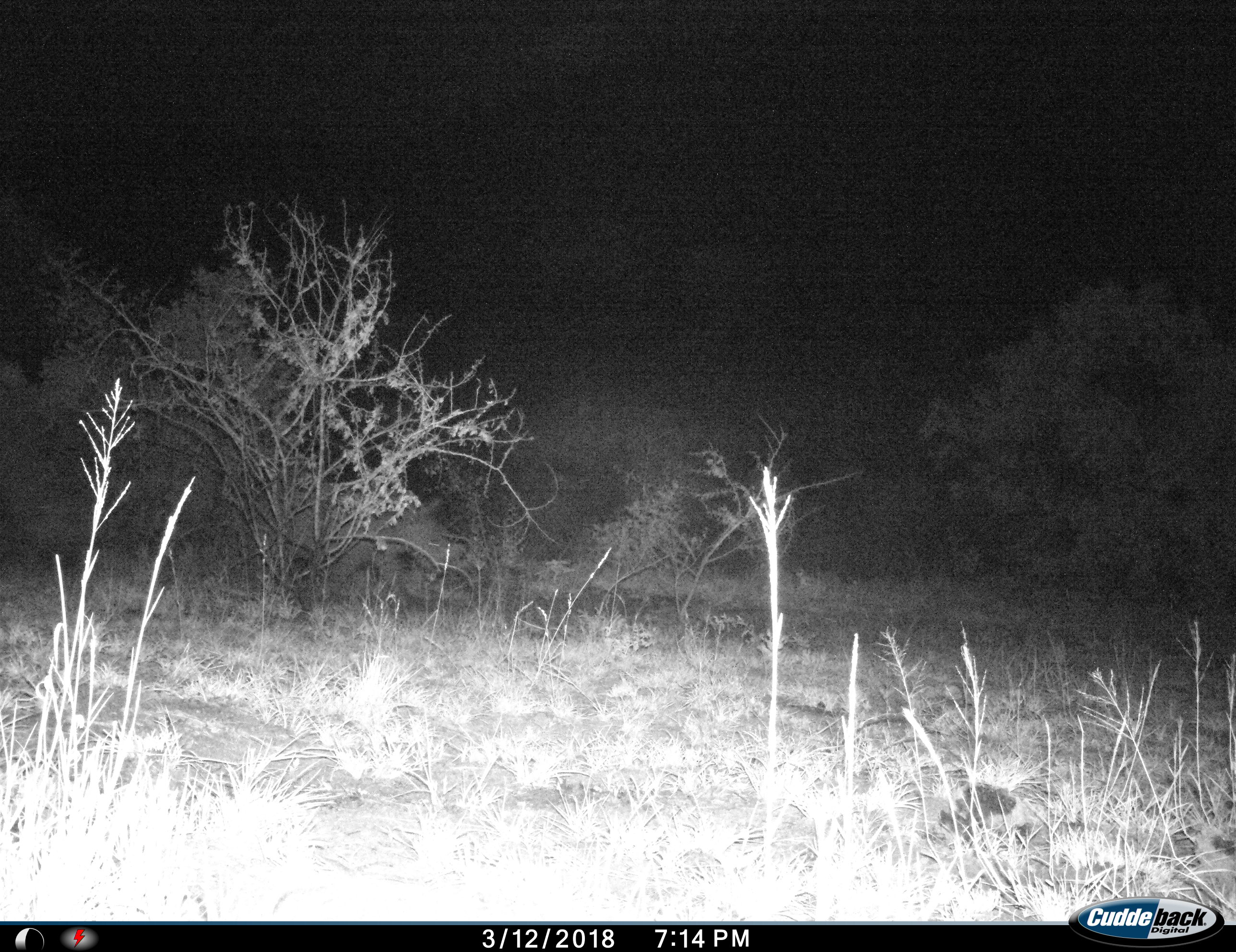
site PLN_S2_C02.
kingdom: Animalia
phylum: Chordata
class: Mammalia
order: Perissodactyla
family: Rhinocerotidae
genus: Ceratotherium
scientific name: Ceratotherium simum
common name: white rhinoceros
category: rhinoceroswhite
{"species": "rhinoceroswhite (white rhinoceros) (Ceratotherium simum)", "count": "1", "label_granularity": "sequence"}